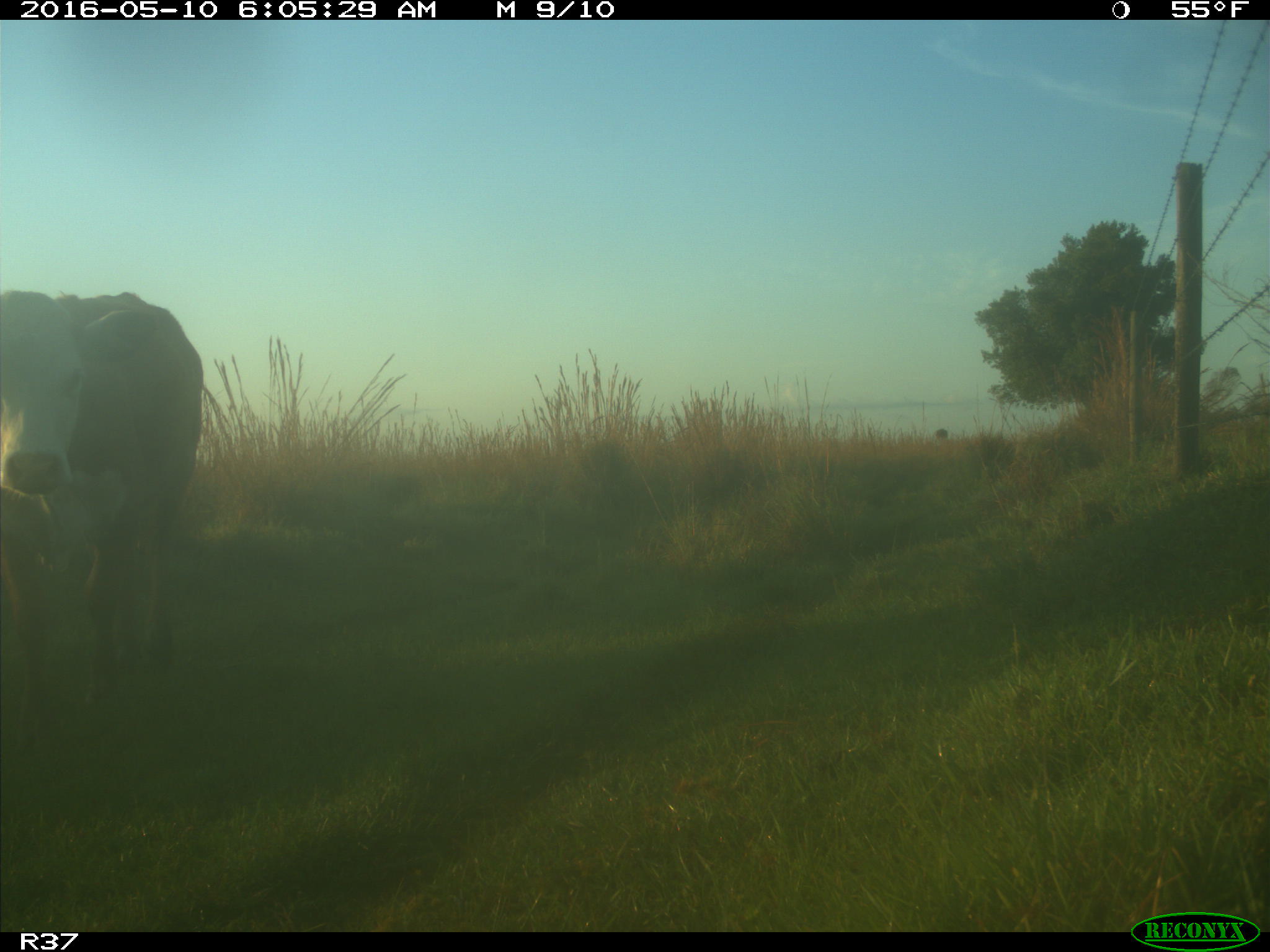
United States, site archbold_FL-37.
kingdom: Animalia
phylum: Chordata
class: Mammalia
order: Artiodactyla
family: Bovidae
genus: Bos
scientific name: Bos taurus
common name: domestic cow